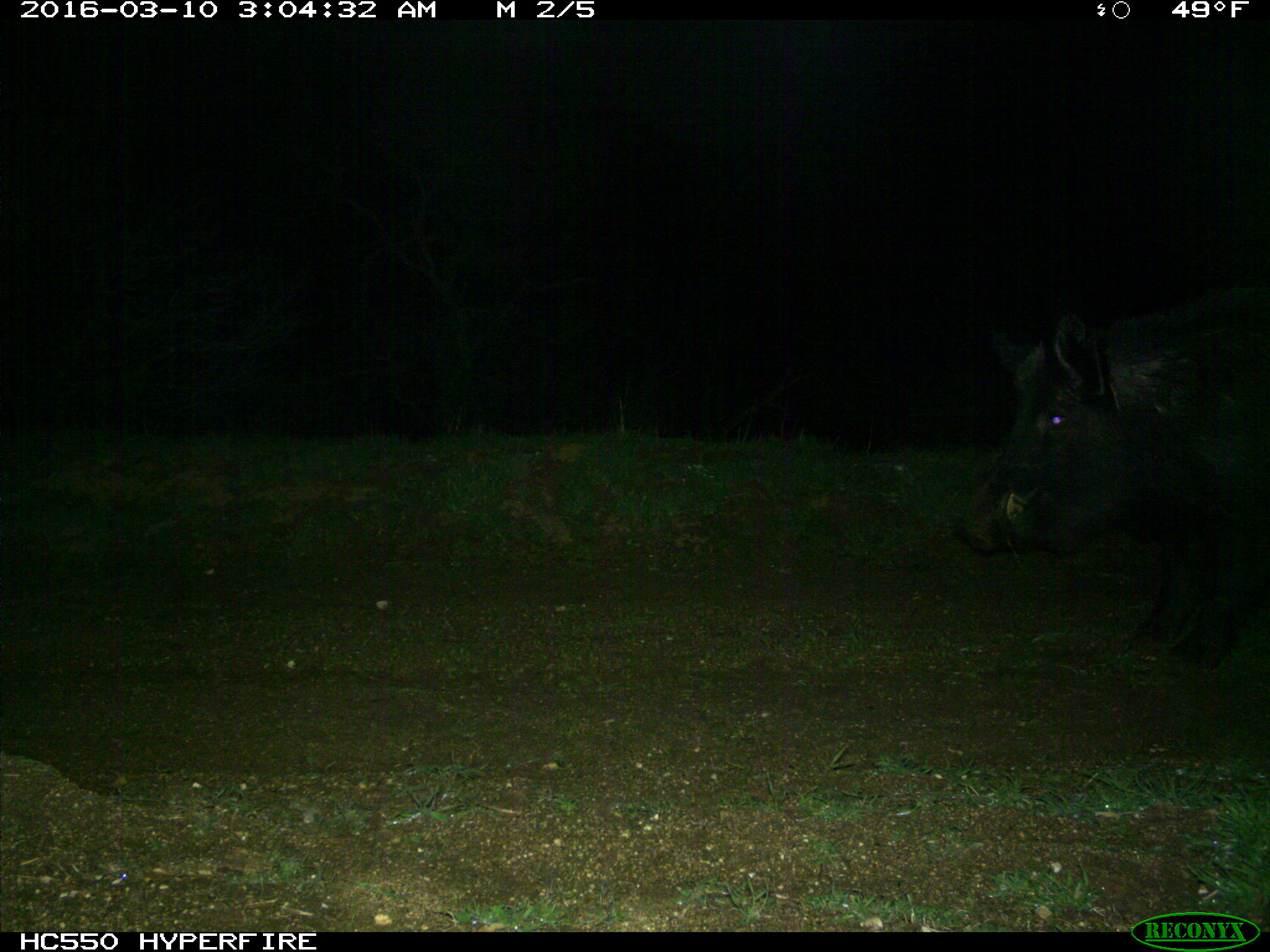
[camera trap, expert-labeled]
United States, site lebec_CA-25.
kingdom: Animalia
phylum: Chordata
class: Mammalia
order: Artiodactyla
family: Suidae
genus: Sus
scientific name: Sus scrofa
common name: wild boar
Sus scrofa (wild boar).